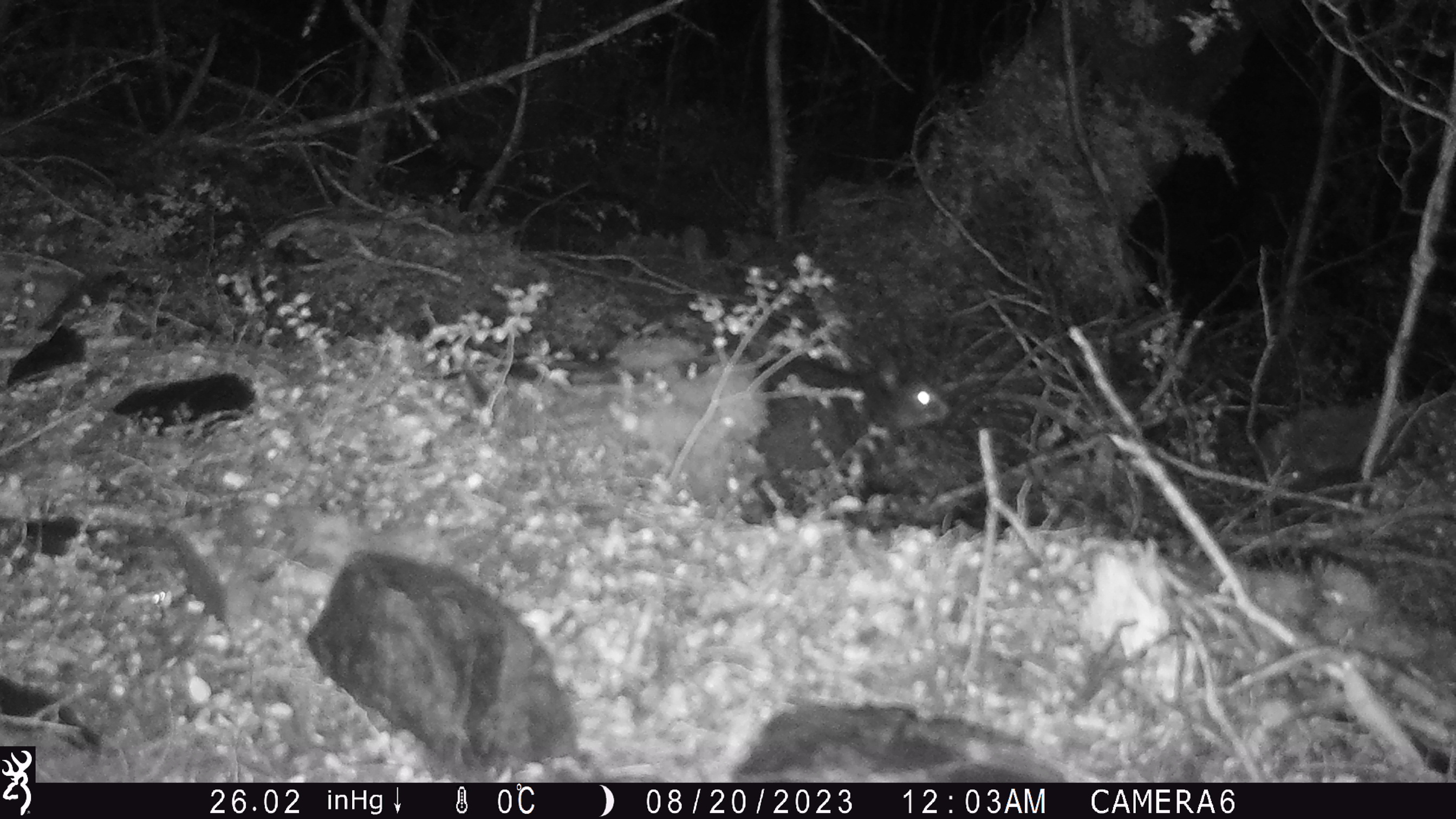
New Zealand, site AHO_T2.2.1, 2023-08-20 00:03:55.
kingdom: Animalia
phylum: Chordata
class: Mammalia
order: Carnivora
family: Mustelidae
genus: Mustela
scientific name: Mustela erminea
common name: stoat